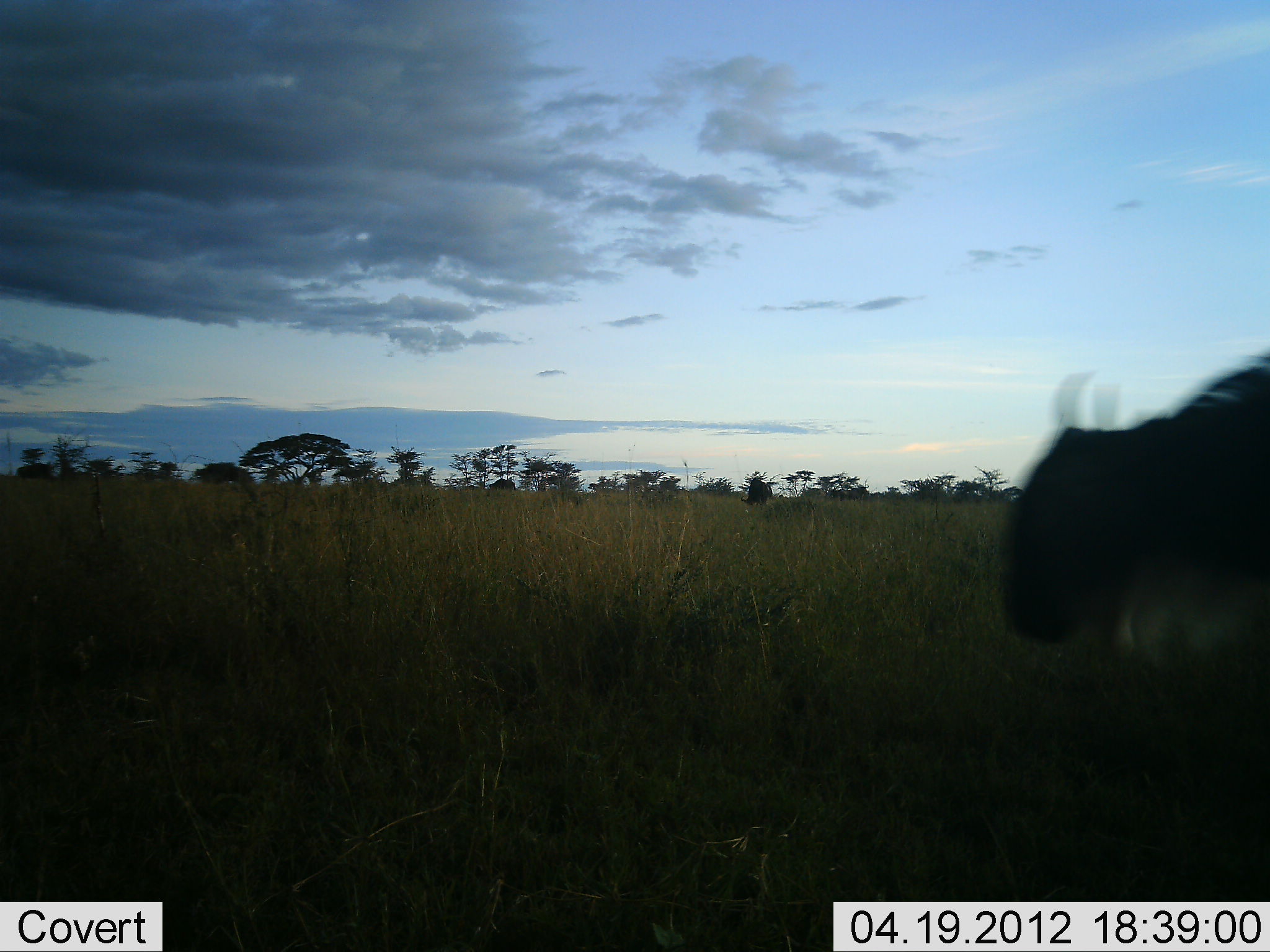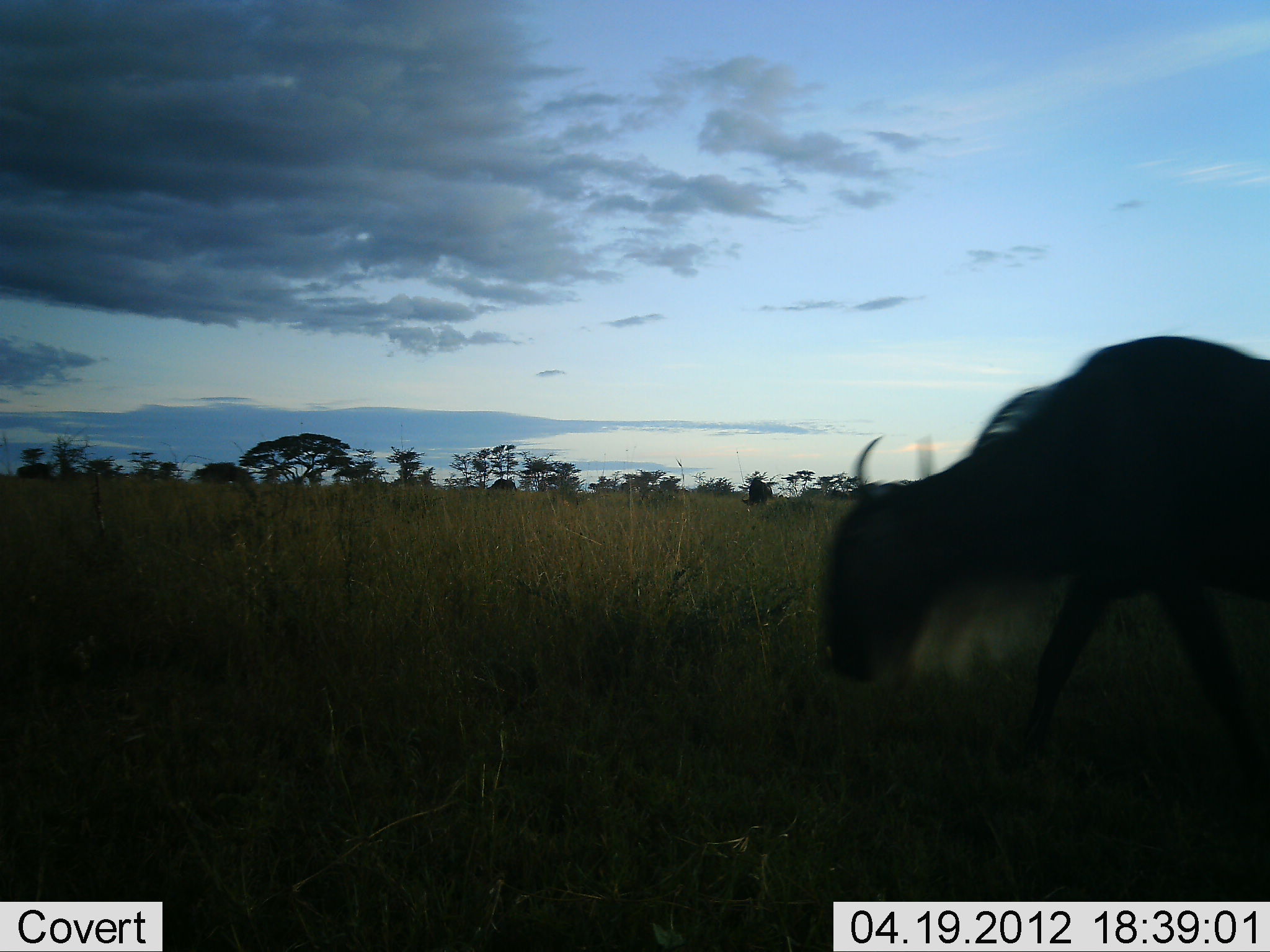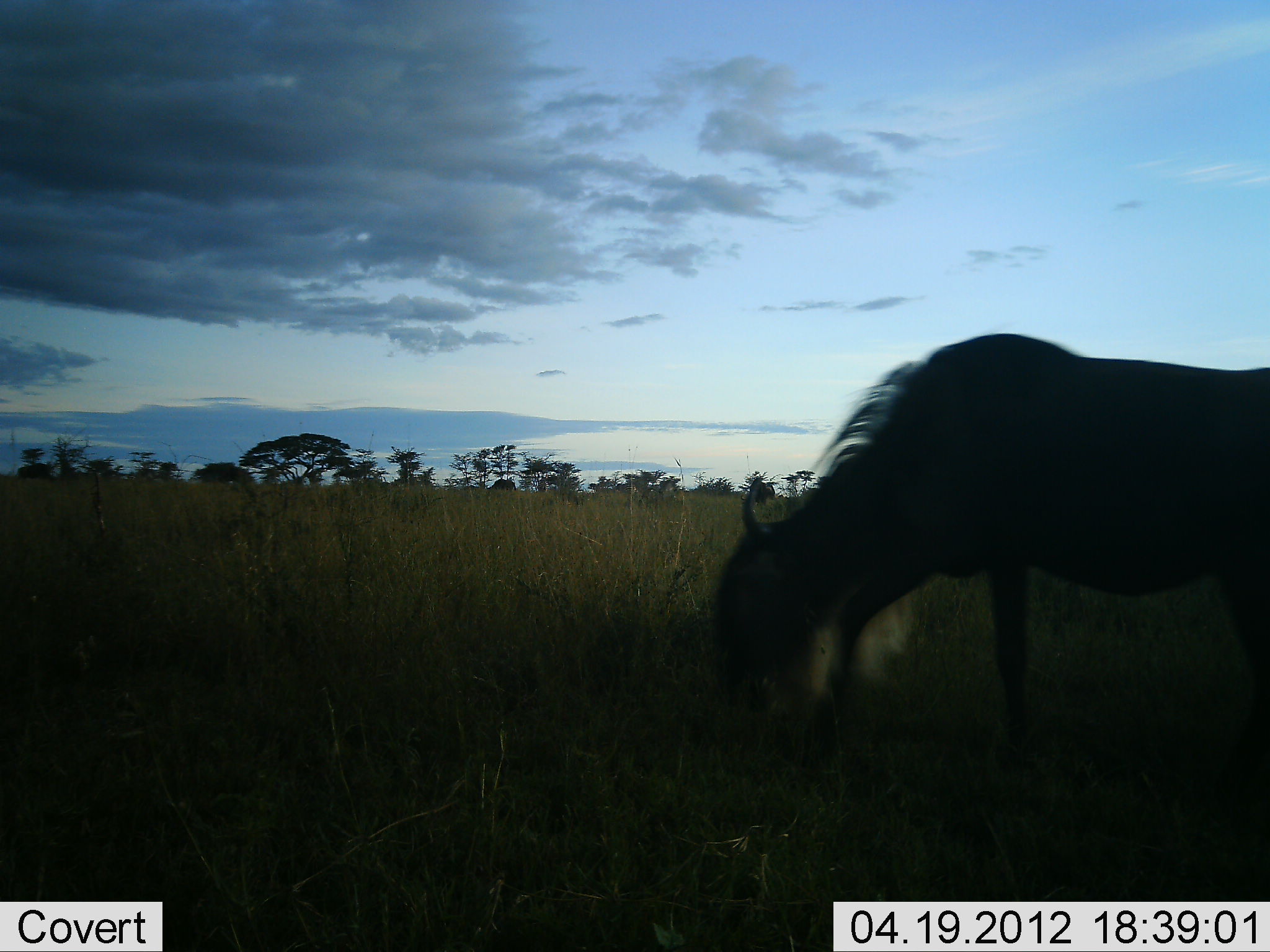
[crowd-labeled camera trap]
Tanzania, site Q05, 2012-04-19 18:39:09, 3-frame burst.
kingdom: Animalia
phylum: Chordata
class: Mammalia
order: Artiodactyla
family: Bovidae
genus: Connochaetes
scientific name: Connochaetes taurinus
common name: blue wildebeest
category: wildebeest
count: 1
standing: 17%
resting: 0%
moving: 83%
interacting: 0%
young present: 0%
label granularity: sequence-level